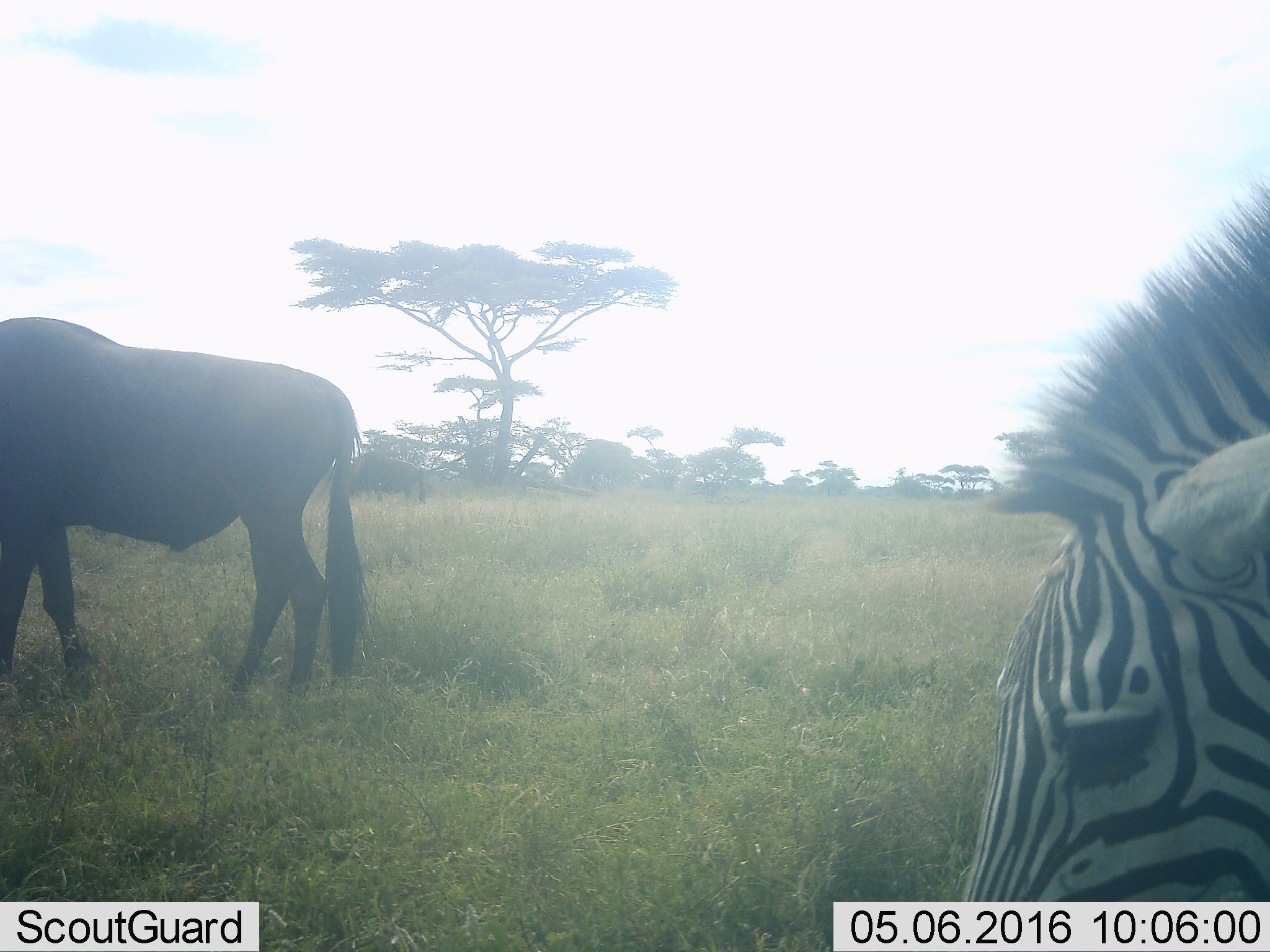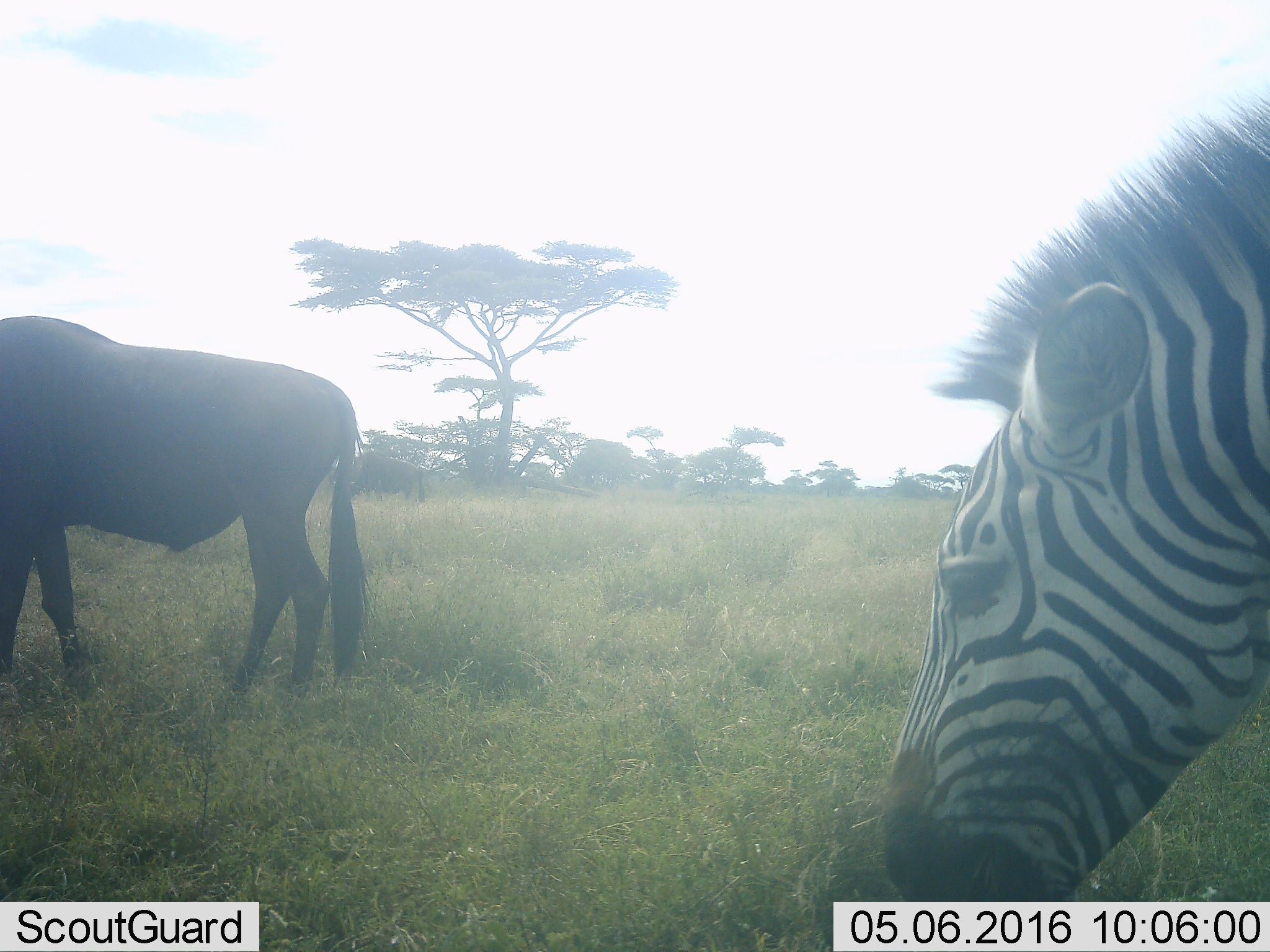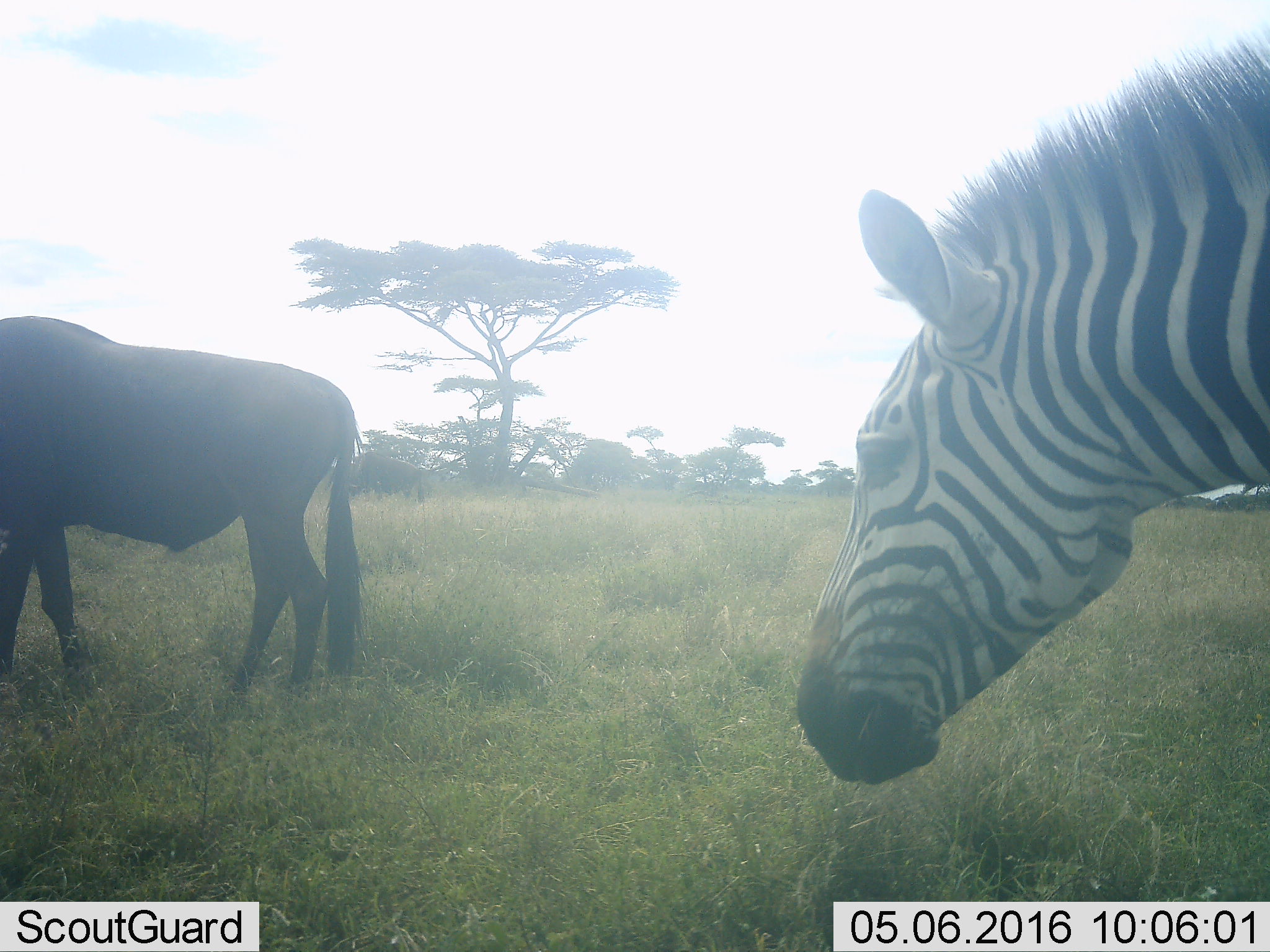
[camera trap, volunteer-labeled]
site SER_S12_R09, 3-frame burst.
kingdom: Animalia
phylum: Chordata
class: Mammalia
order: Artiodactyla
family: Bovidae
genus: Connochaetes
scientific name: Connochaetes taurinus taurinus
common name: blue wildebeest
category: wildebeestblue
Wildebeestblue (blue wildebeest) (Connochaetes taurinus taurinus), count 1. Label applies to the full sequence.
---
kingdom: Animalia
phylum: Chordata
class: Mammalia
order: Perissodactyla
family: Equidae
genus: Equus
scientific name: Equus quagga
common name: plains zebra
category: zebraplains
Zebraplains (plains zebra) (Equus quagga), count 1. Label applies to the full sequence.